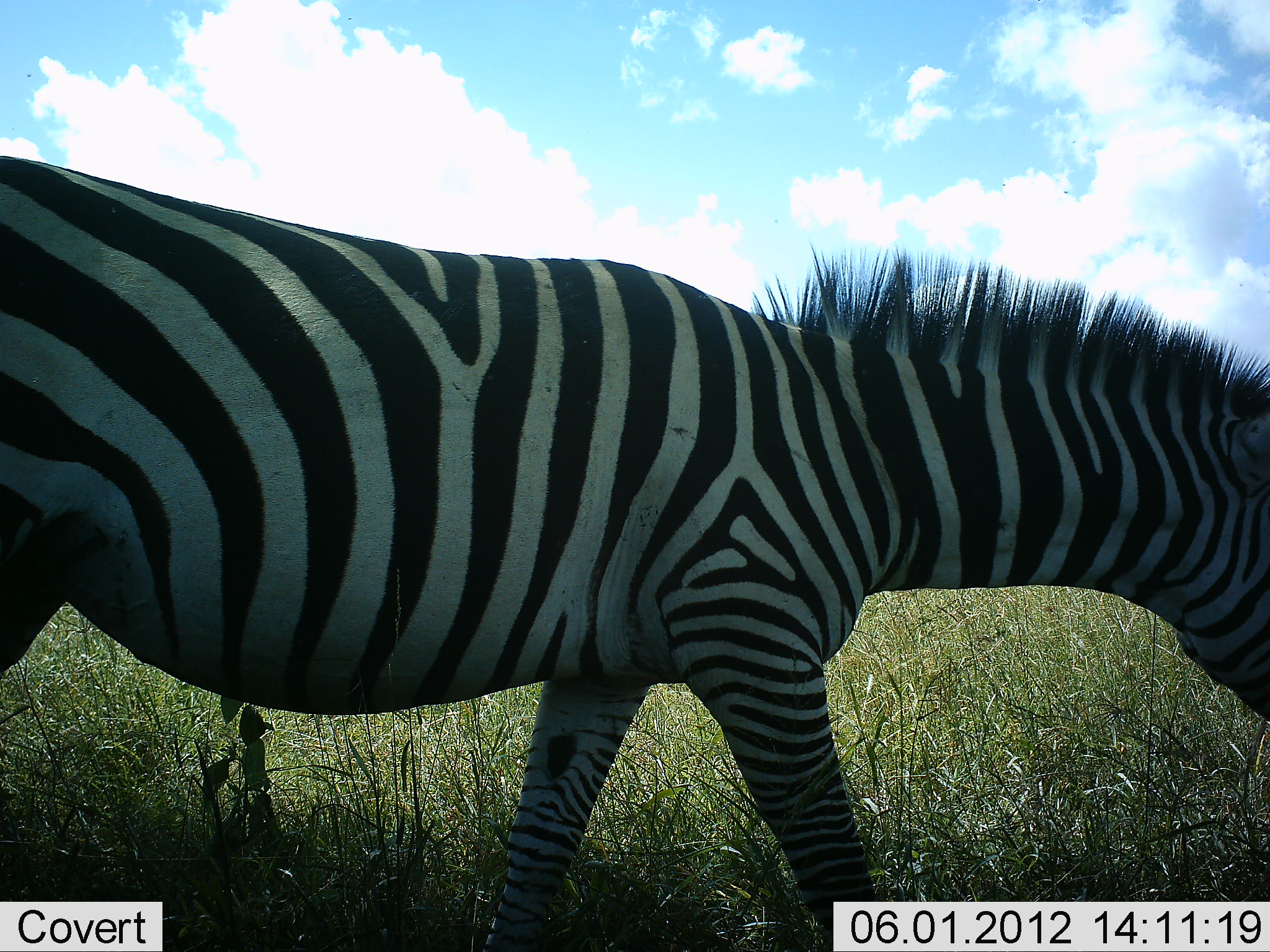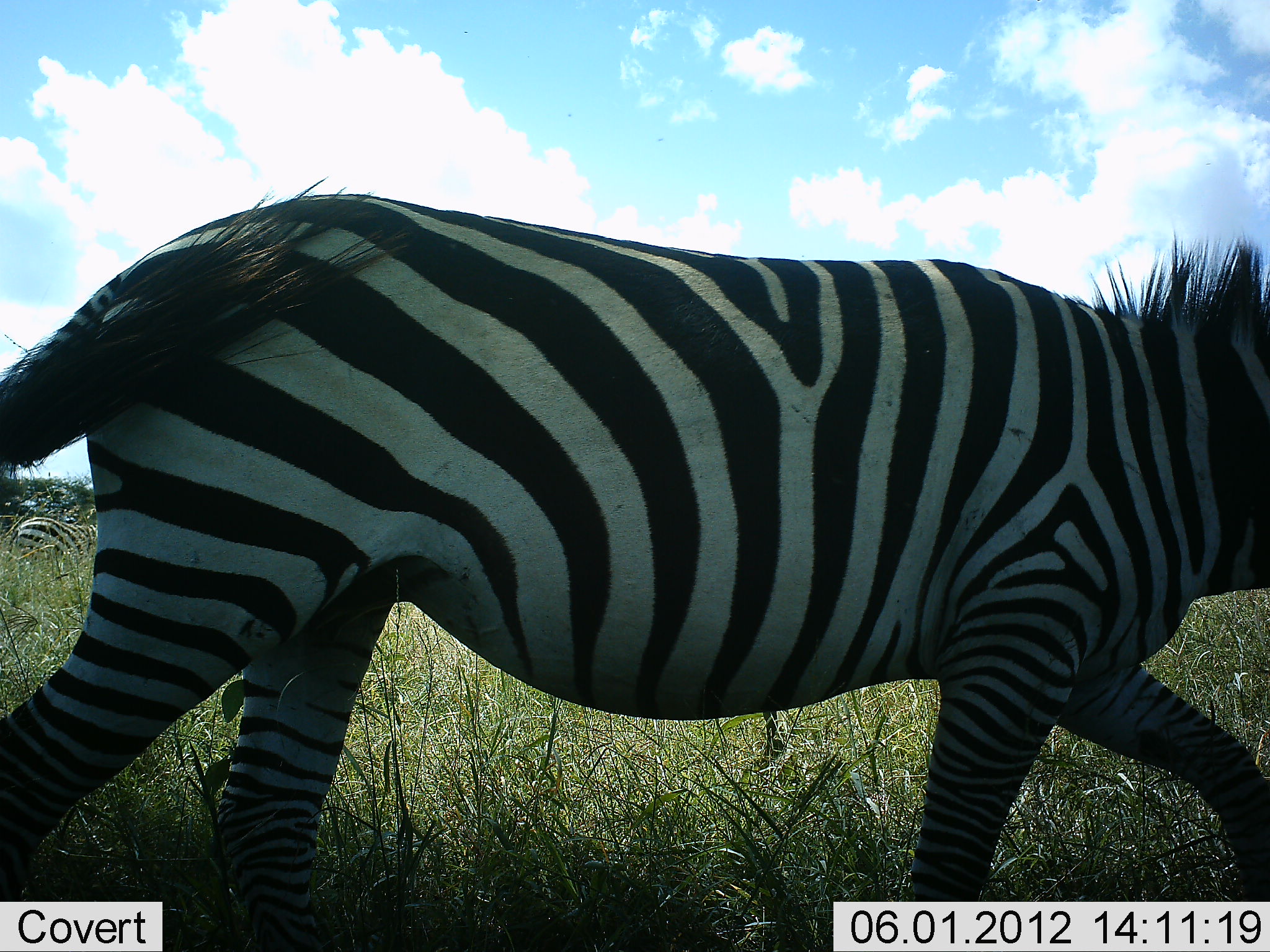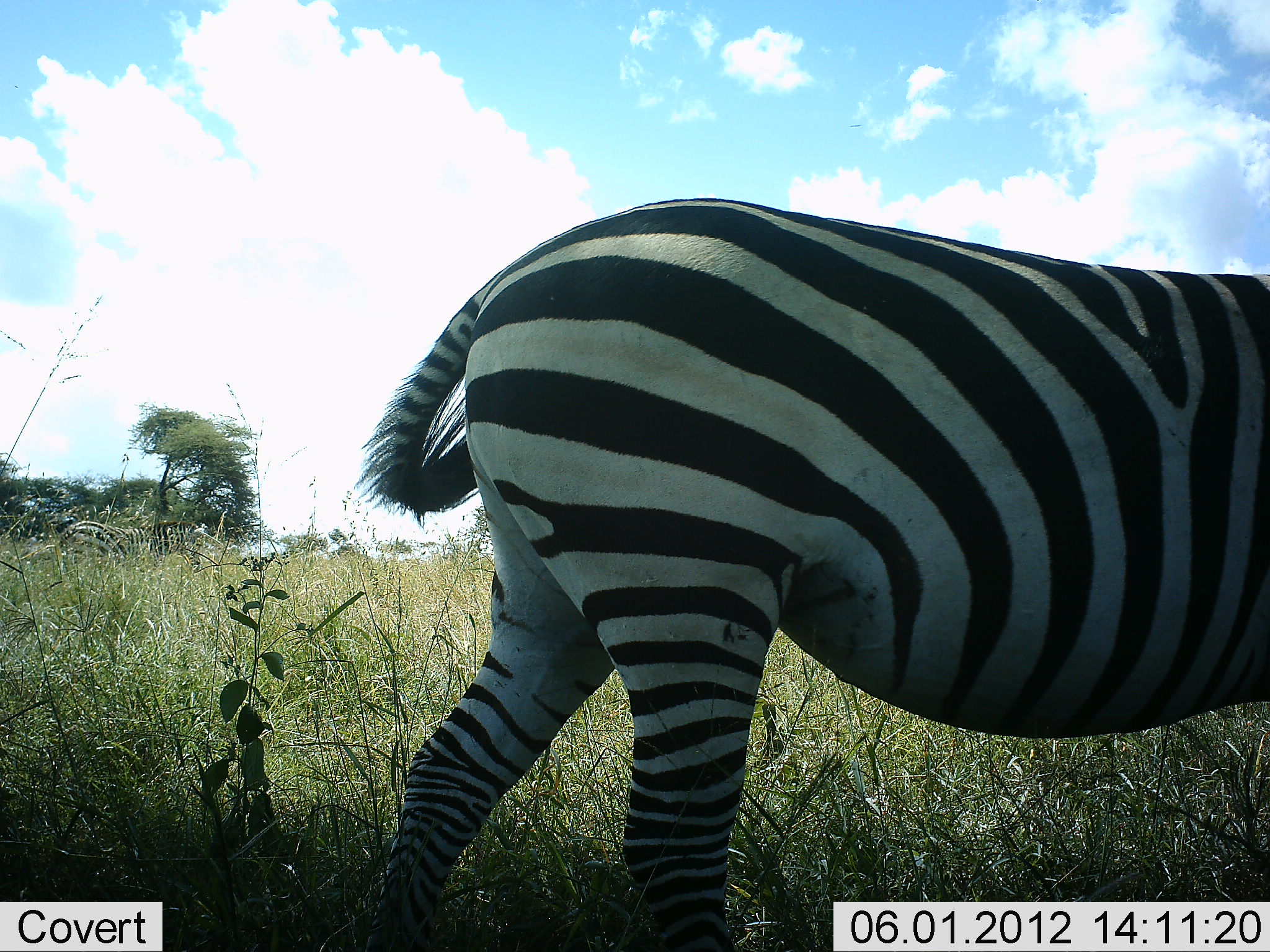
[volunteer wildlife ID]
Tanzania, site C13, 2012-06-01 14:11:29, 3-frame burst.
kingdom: Animalia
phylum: Chordata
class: Mammalia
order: Perissodactyla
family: Equidae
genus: Equus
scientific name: Equus quagga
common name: plains zebra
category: zebra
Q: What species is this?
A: Zebra (plains zebra) (Equus quagga).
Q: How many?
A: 2.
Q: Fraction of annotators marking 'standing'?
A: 30%.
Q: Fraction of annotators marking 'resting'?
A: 0%.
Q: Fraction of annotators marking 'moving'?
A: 100%.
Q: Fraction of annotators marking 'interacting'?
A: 0%.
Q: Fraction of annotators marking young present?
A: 0%.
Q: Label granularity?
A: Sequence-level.